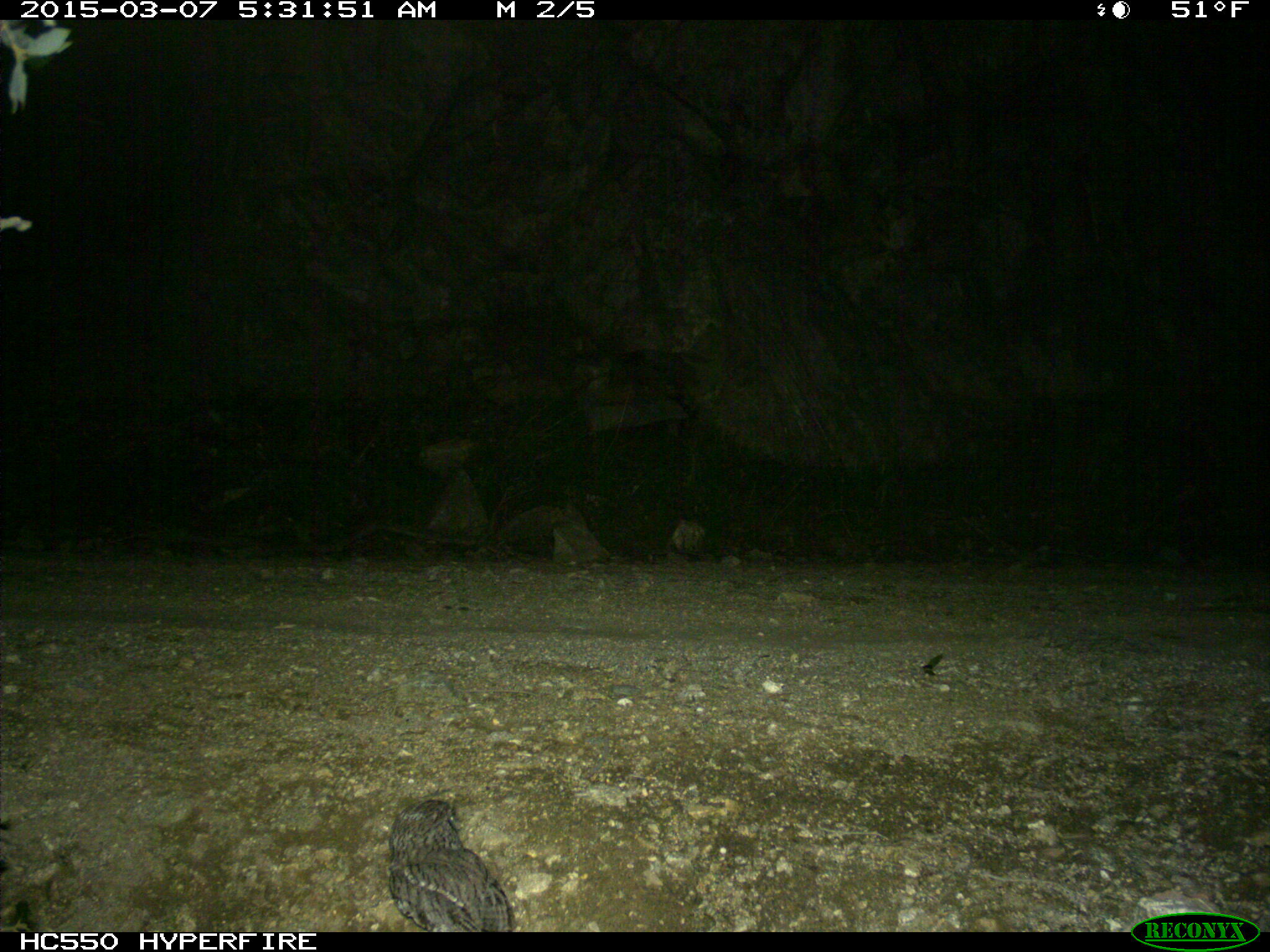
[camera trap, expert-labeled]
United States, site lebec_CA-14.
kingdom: Animalia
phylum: Chordata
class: Aves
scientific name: Aves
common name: birds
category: unidentified bird